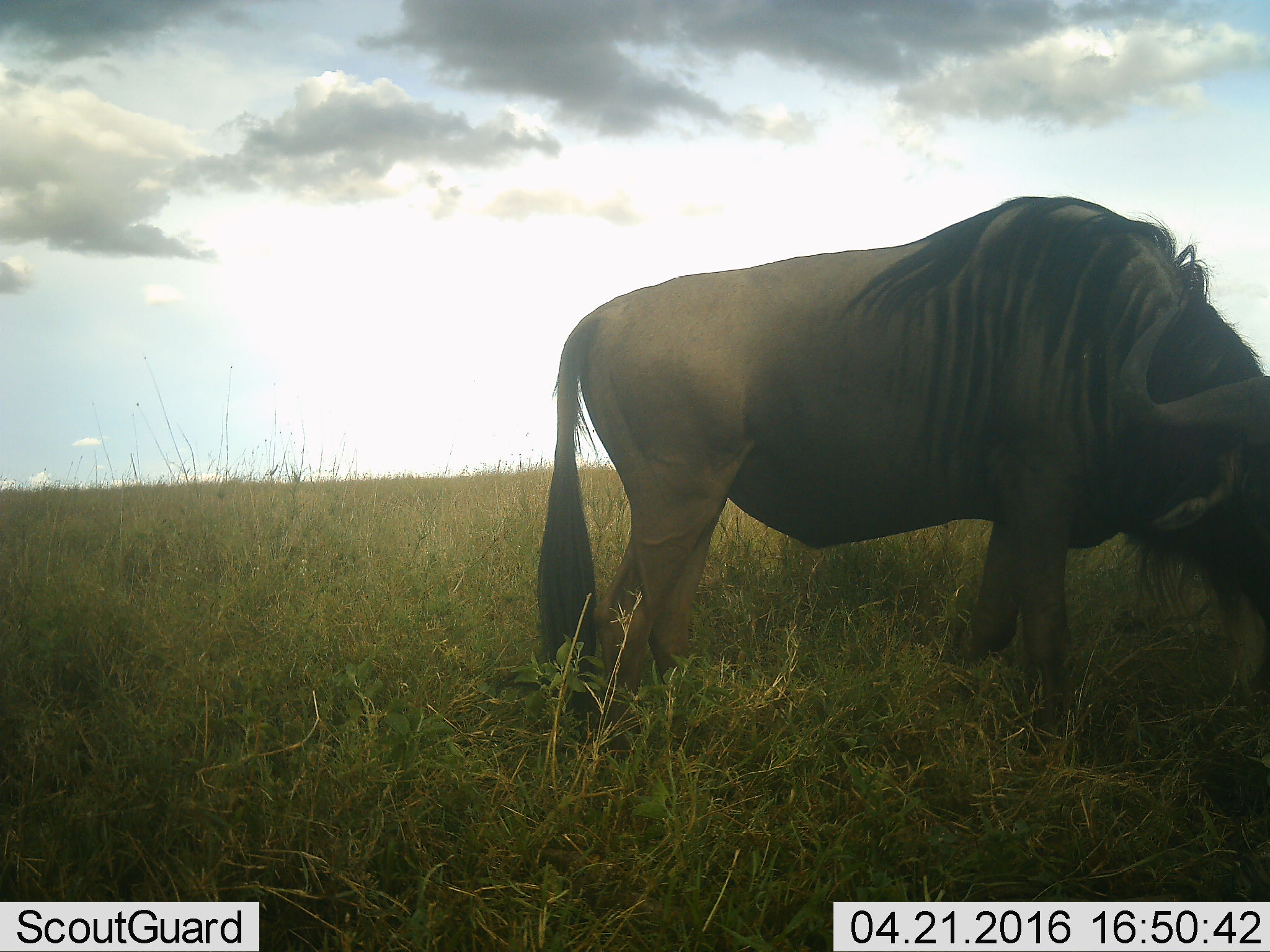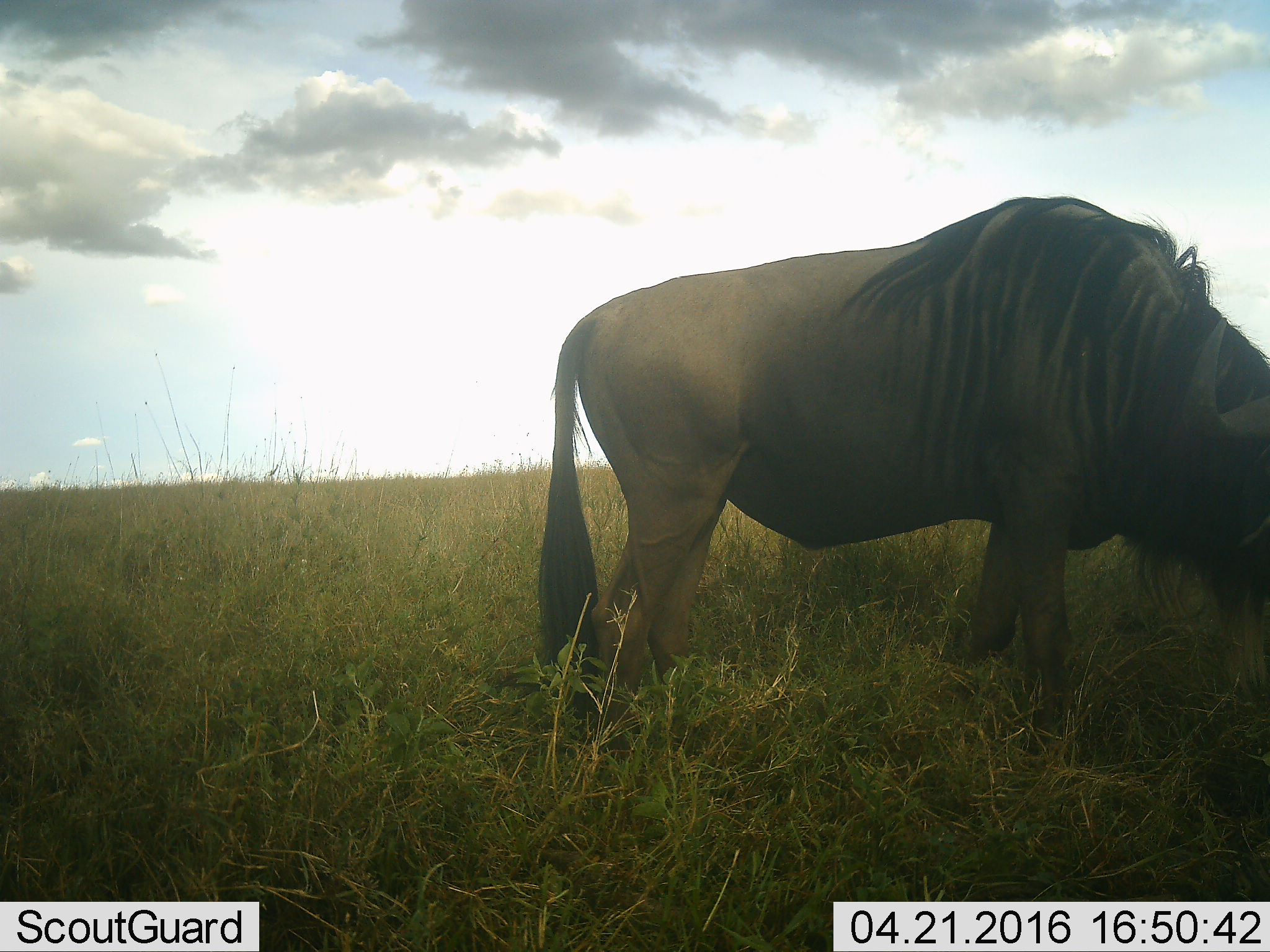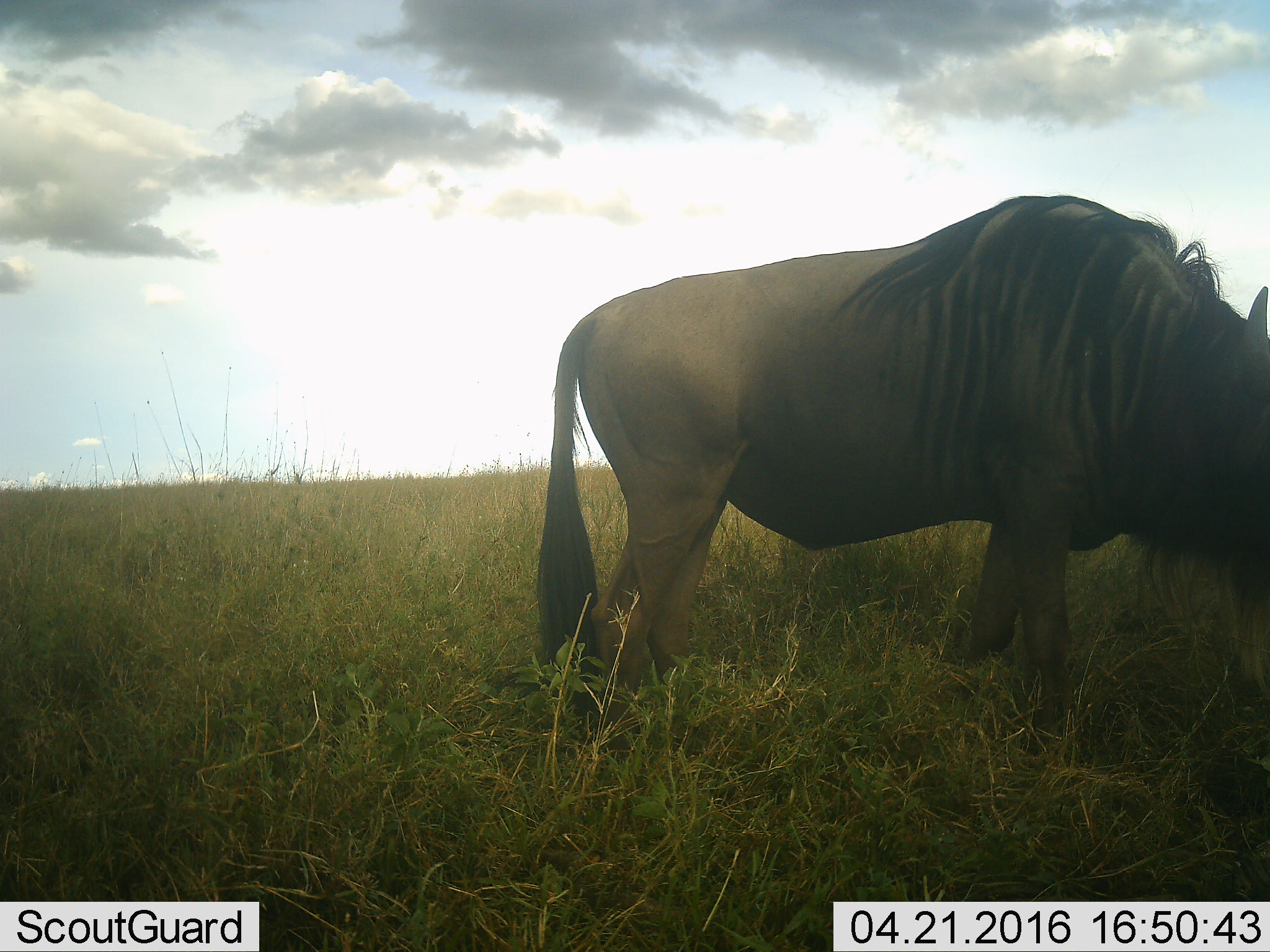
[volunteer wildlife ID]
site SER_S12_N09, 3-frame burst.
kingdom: Animalia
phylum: Chordata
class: Mammalia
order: Artiodactyla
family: Bovidae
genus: Connochaetes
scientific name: Connochaetes taurinus taurinus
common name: blue wildebeest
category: wildebeestblue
Wildebeestblue (blue wildebeest) (Connochaetes taurinus taurinus), count 1. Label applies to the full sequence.